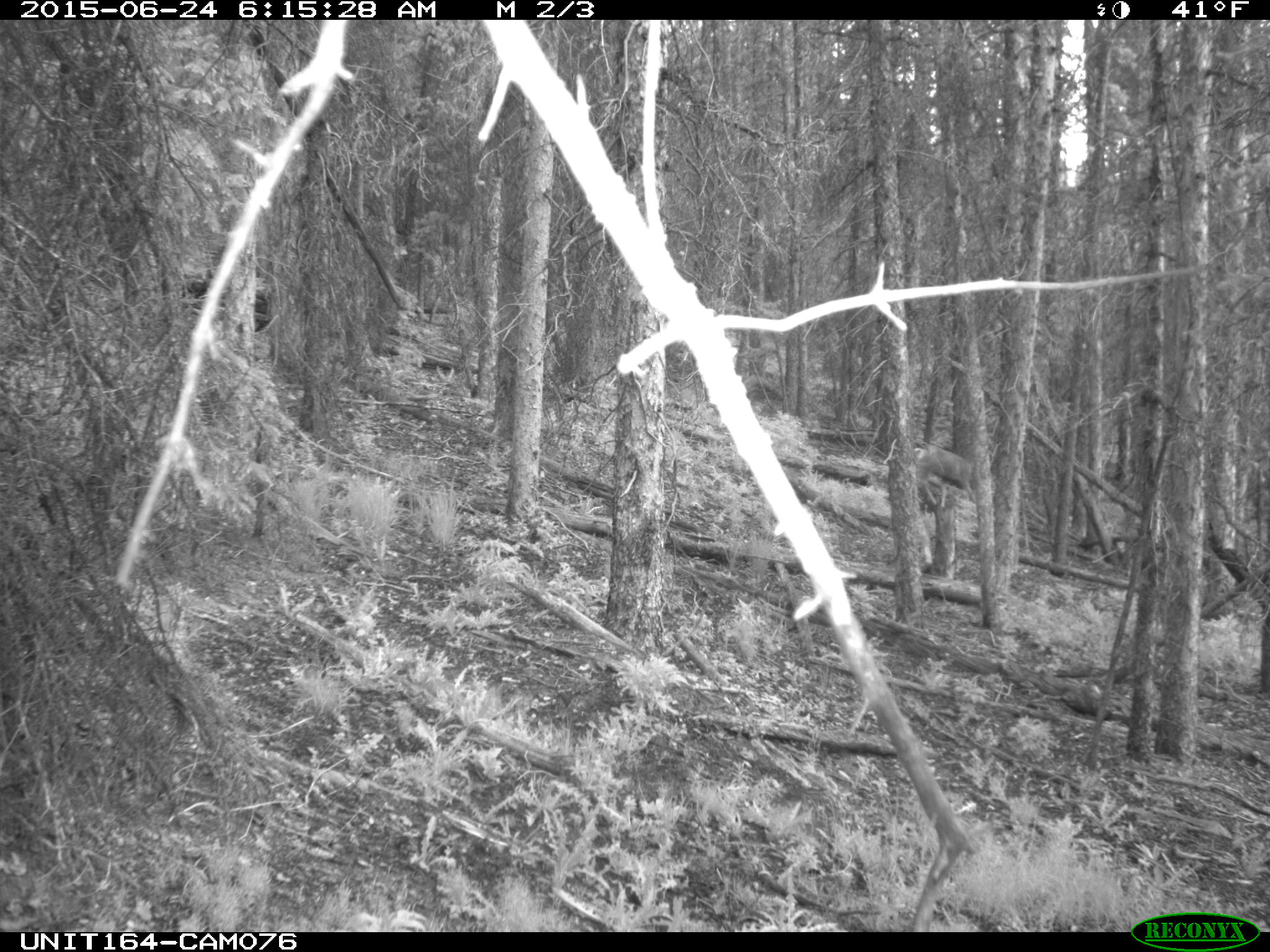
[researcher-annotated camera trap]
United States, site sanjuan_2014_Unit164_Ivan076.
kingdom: Animalia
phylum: Chordata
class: Mammalia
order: Artiodactyla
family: Cervidae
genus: Odocoileus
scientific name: Odocoileus hemionus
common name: mule deer